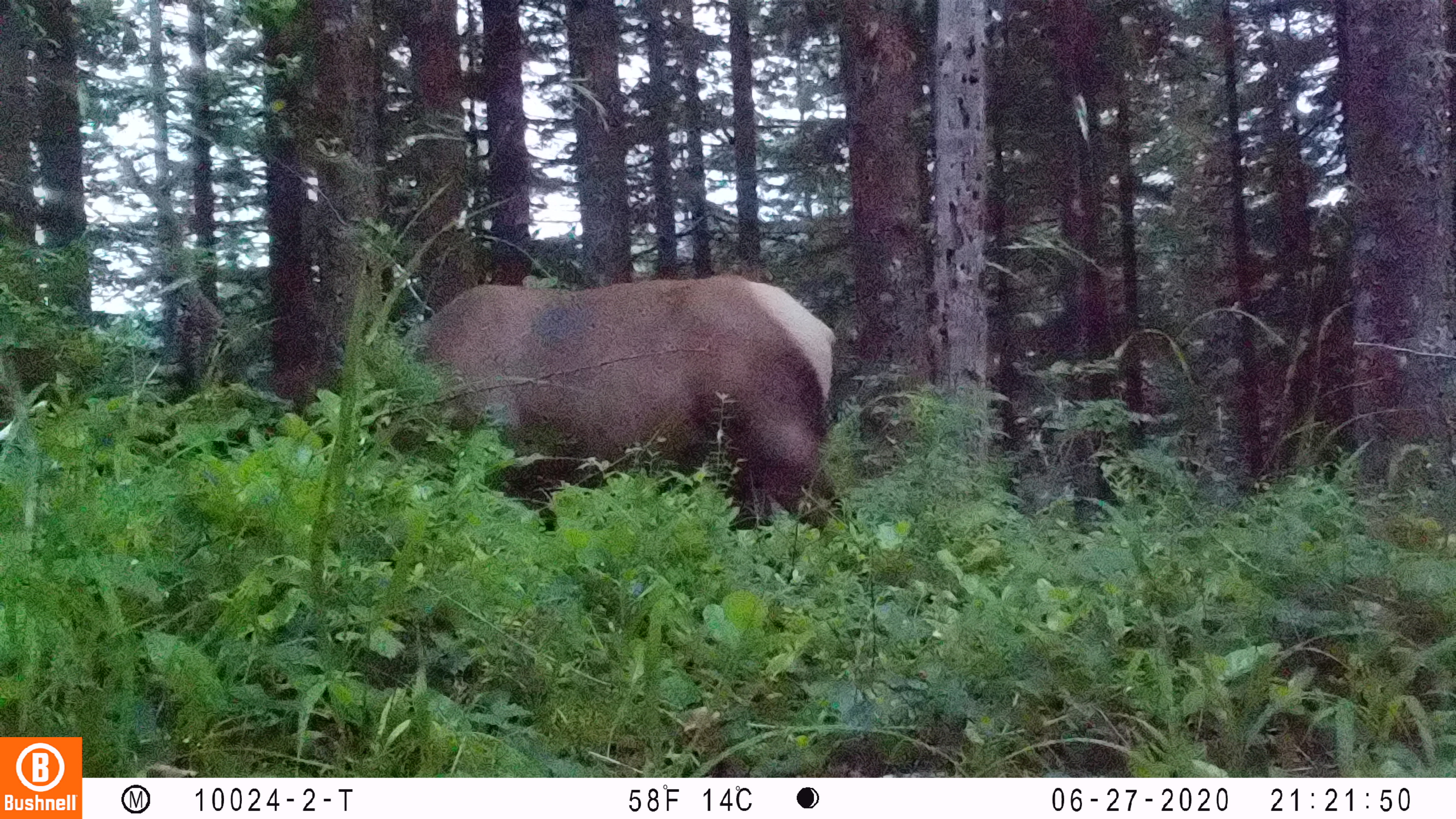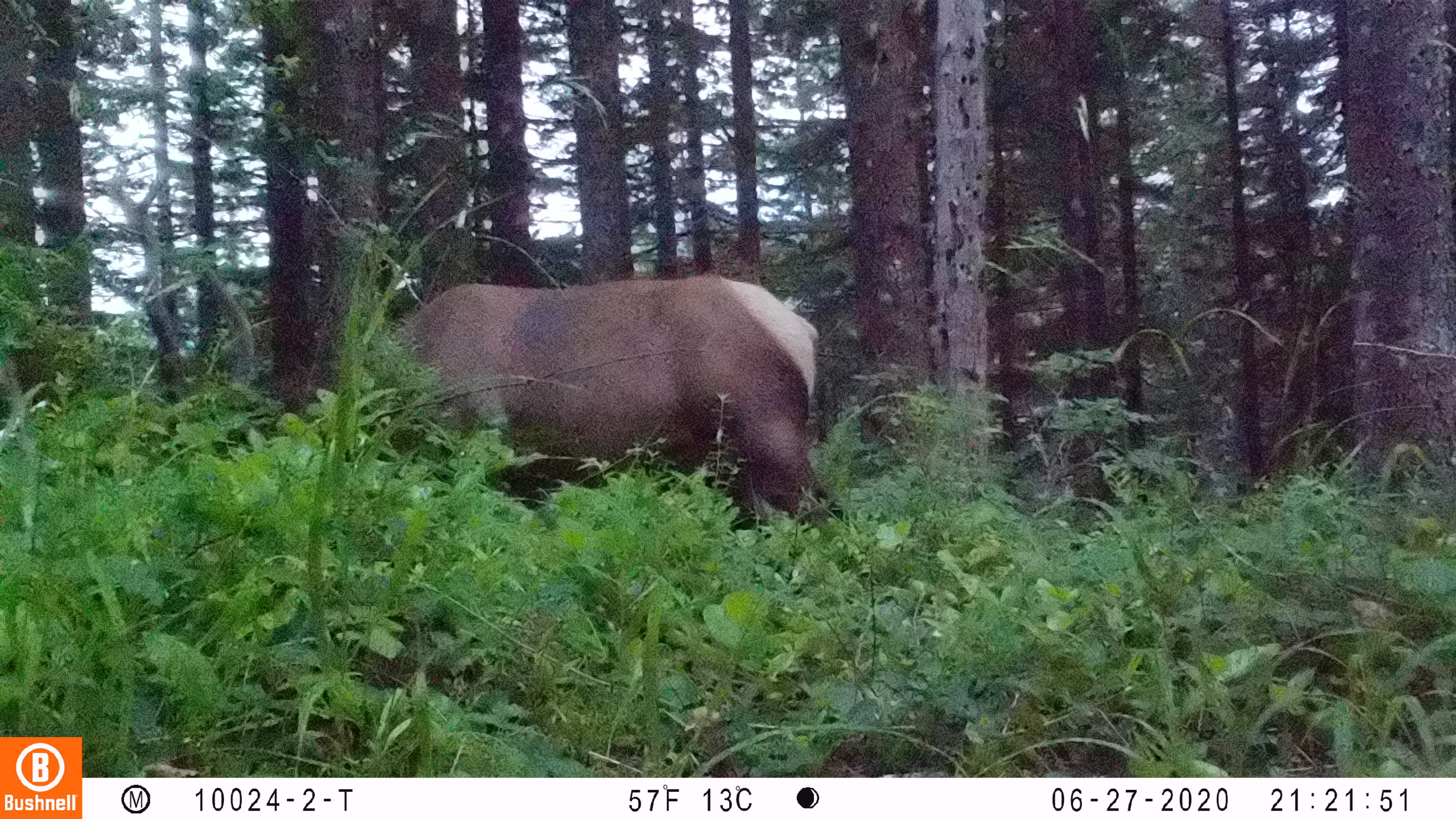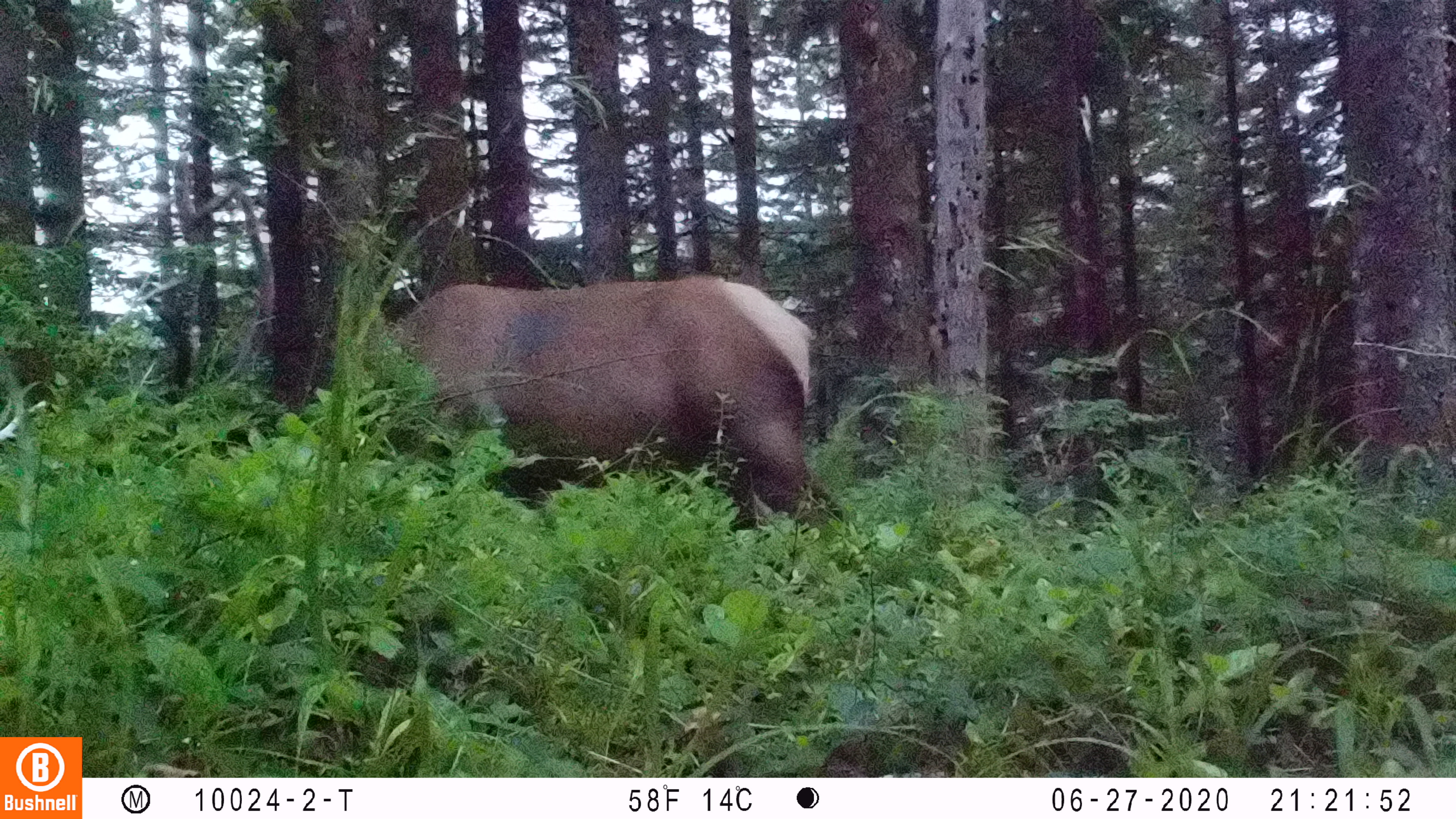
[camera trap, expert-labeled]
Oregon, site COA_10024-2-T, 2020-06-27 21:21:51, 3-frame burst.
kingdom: Animalia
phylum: Chordata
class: Mammalia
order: Artiodactyla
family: Cervidae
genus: Cervus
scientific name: Cervus canadensis roosevelti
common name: roosevelt elk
Roosevelt elk (Cervus canadensis roosevelti).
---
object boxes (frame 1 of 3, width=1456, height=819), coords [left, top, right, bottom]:
roosevelt elk: [374, 268, 859, 528]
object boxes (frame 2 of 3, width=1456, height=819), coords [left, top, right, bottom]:
roosevelt elk: [93, 158, 850, 541]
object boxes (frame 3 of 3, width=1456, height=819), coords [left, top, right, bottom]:
roosevelt elk: [163, 145, 844, 539]